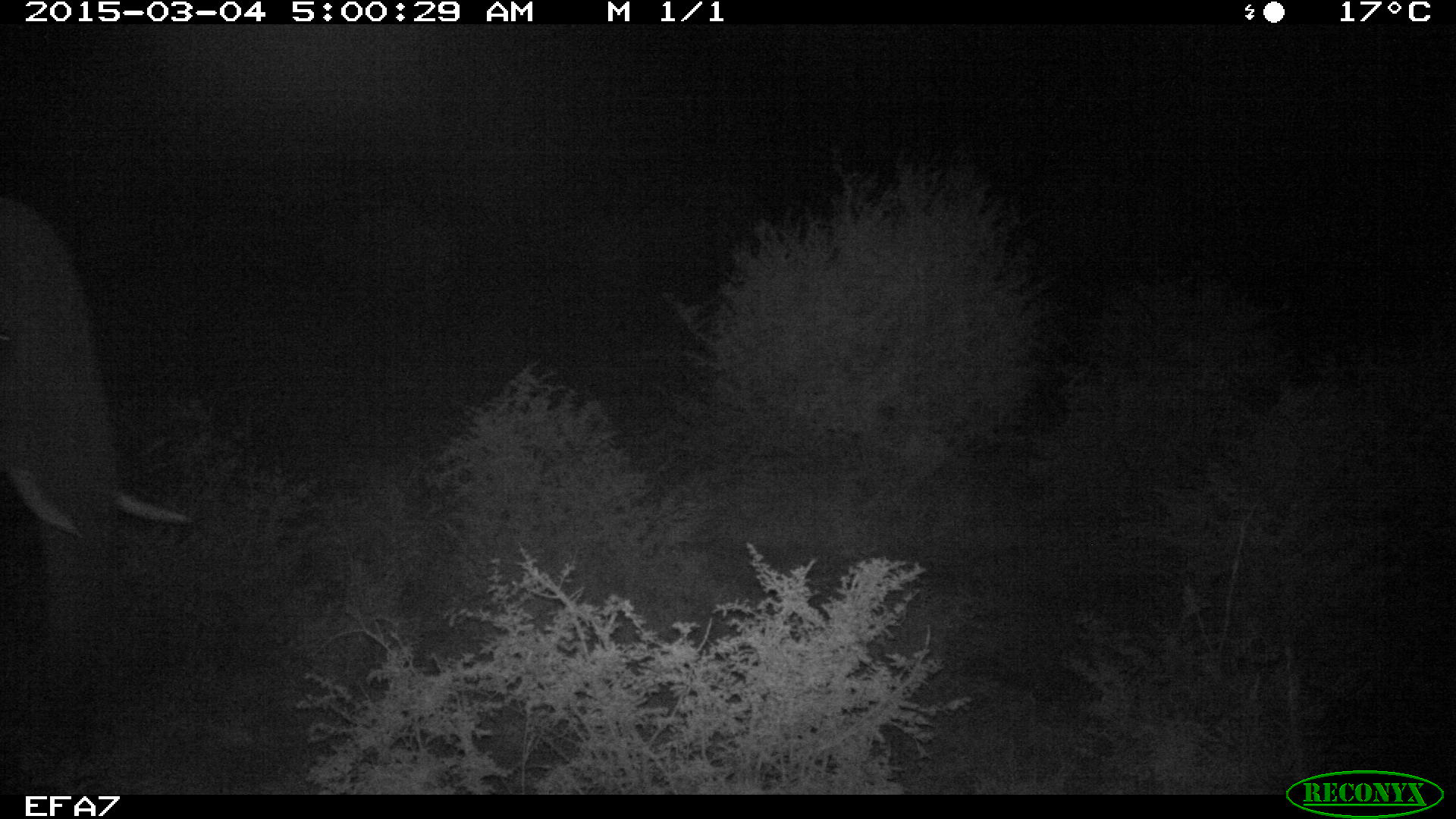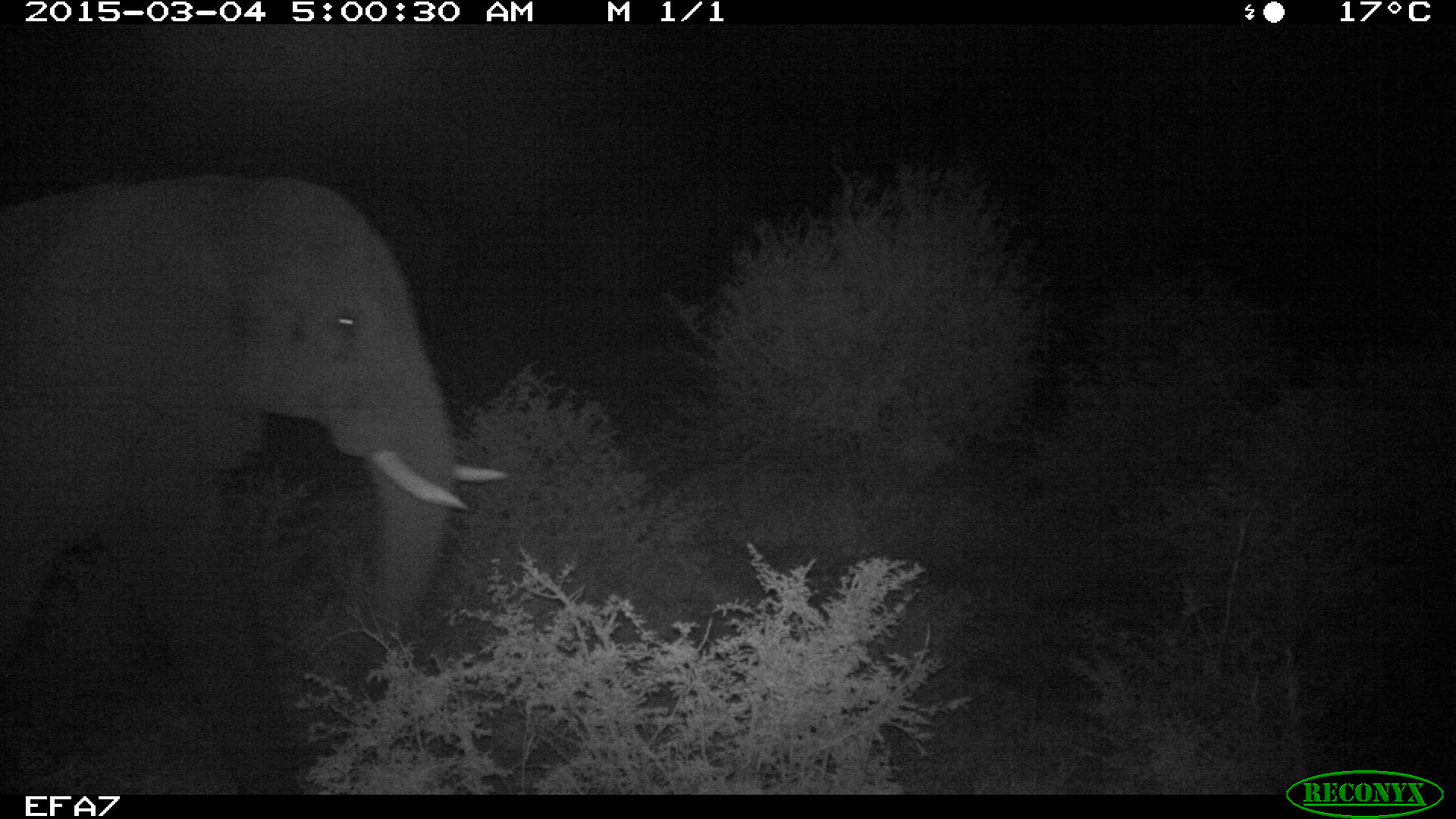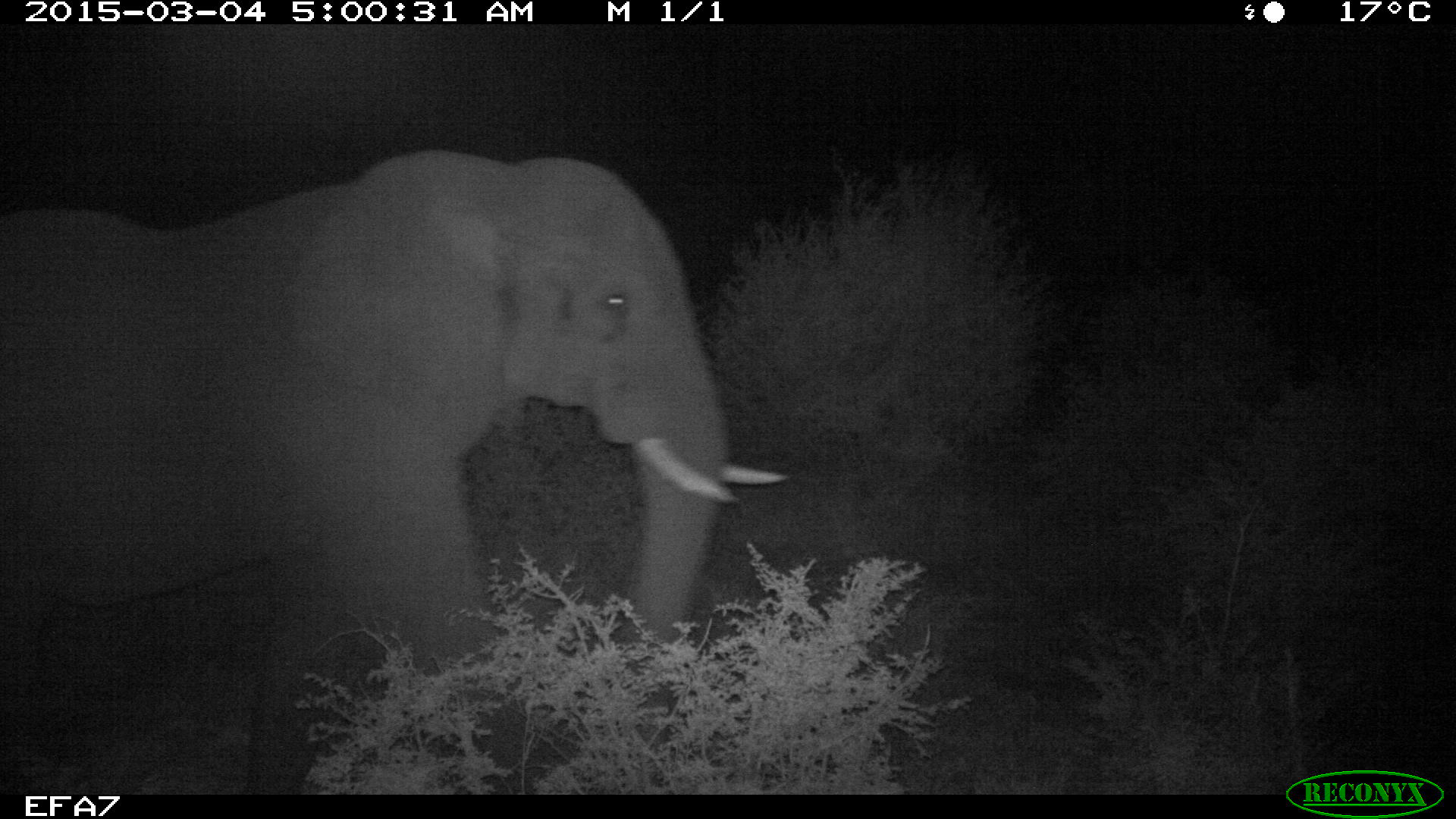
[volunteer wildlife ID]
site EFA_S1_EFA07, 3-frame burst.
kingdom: Animalia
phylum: Chordata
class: Mammalia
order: Proboscidea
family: Elephantidae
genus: Loxodonta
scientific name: Loxodonta africana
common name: african bush elephant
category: elephant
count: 1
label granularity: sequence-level